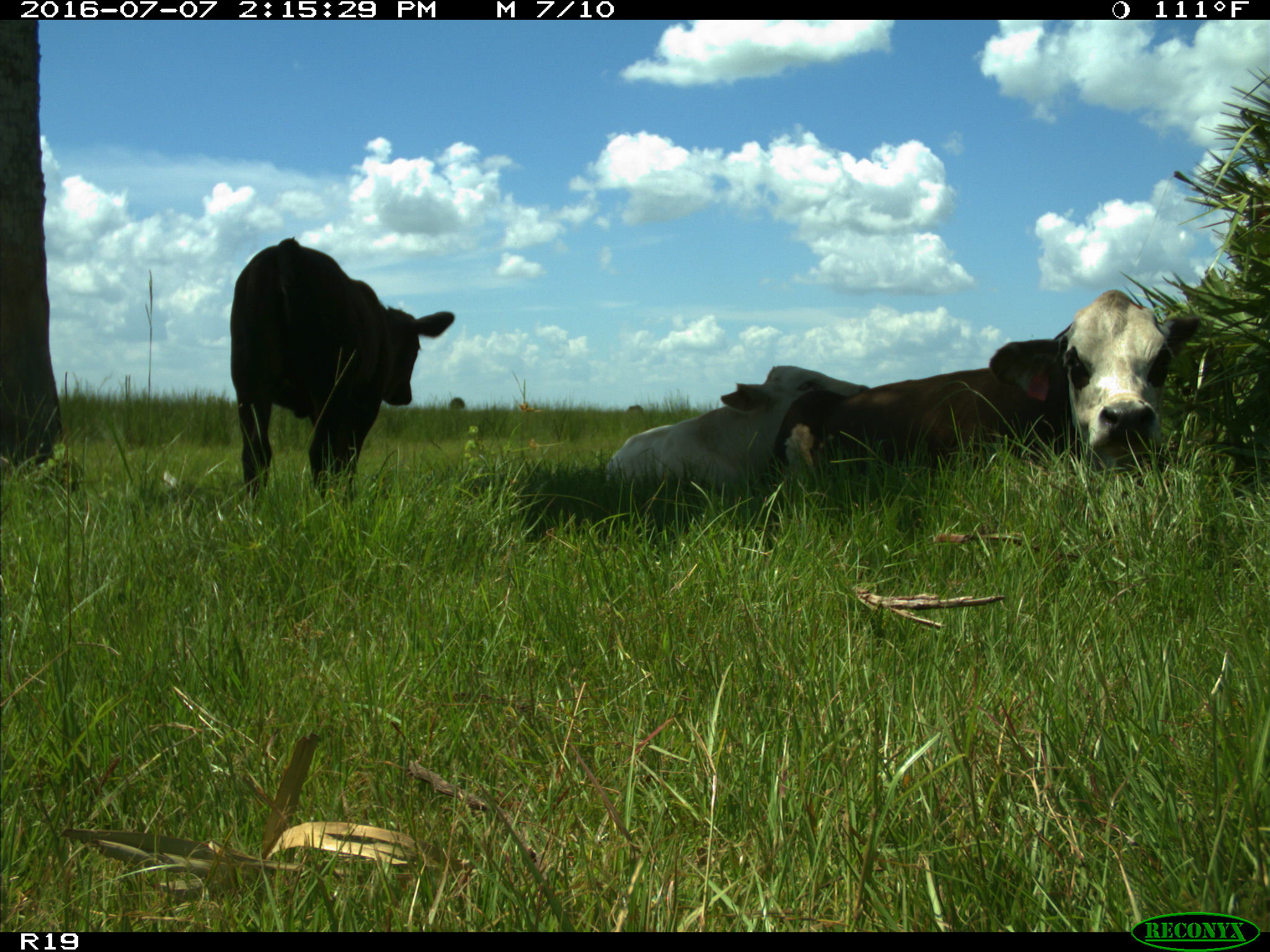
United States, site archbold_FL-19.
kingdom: Animalia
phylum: Chordata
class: Mammalia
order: Artiodactyla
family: Bovidae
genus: Bos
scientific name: Bos taurus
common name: domestic cow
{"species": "Bos taurus (domestic cow)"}